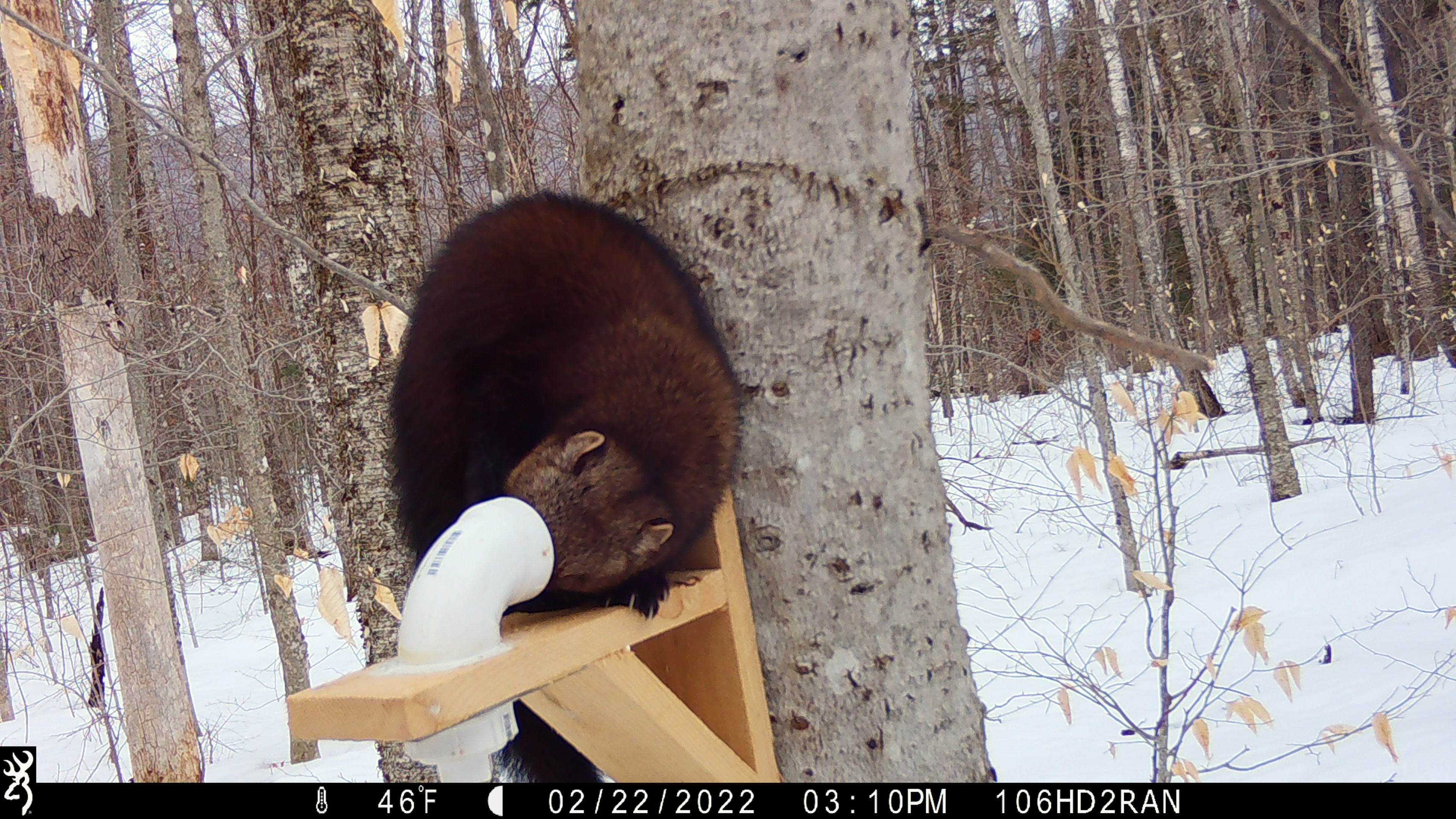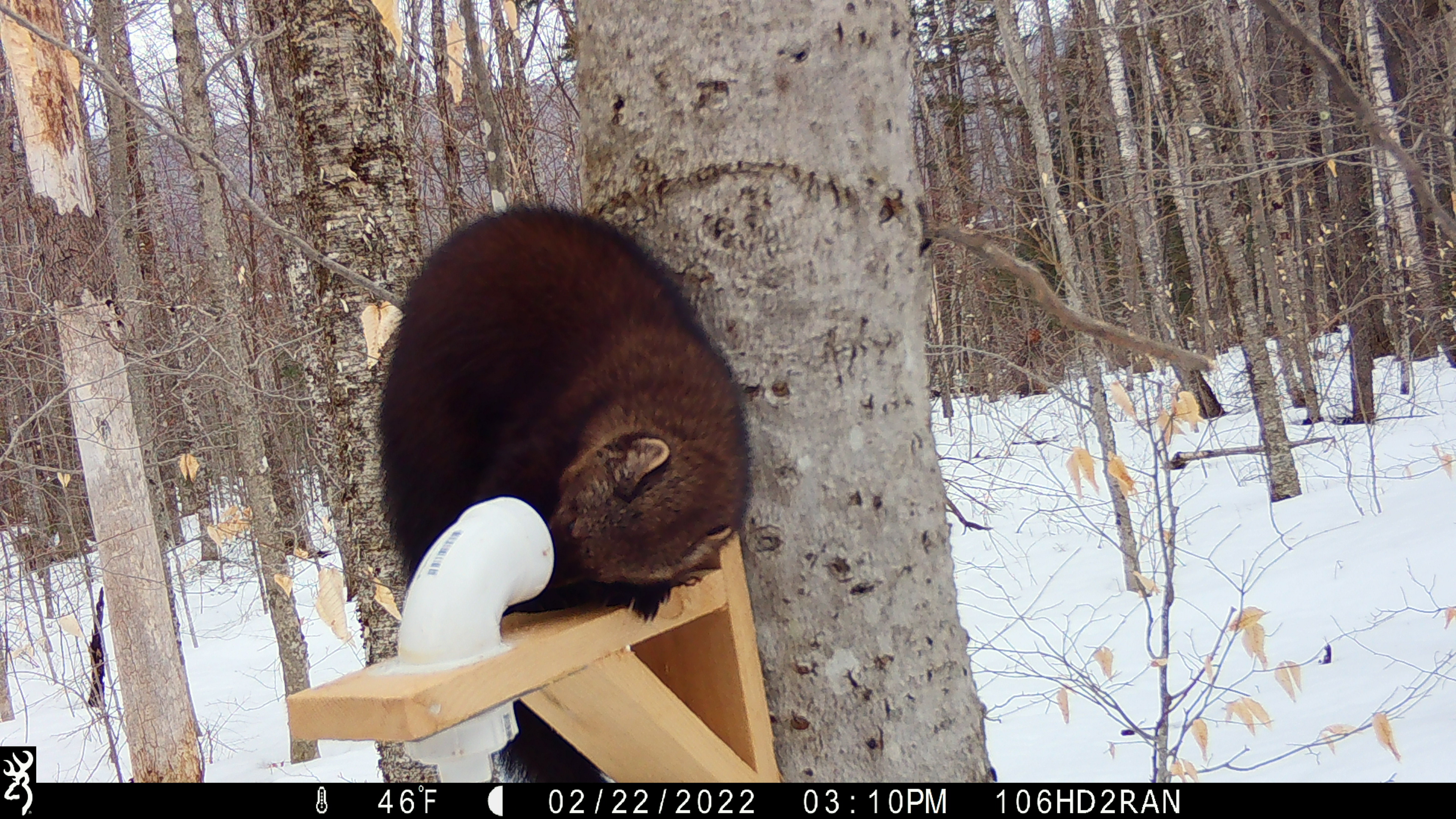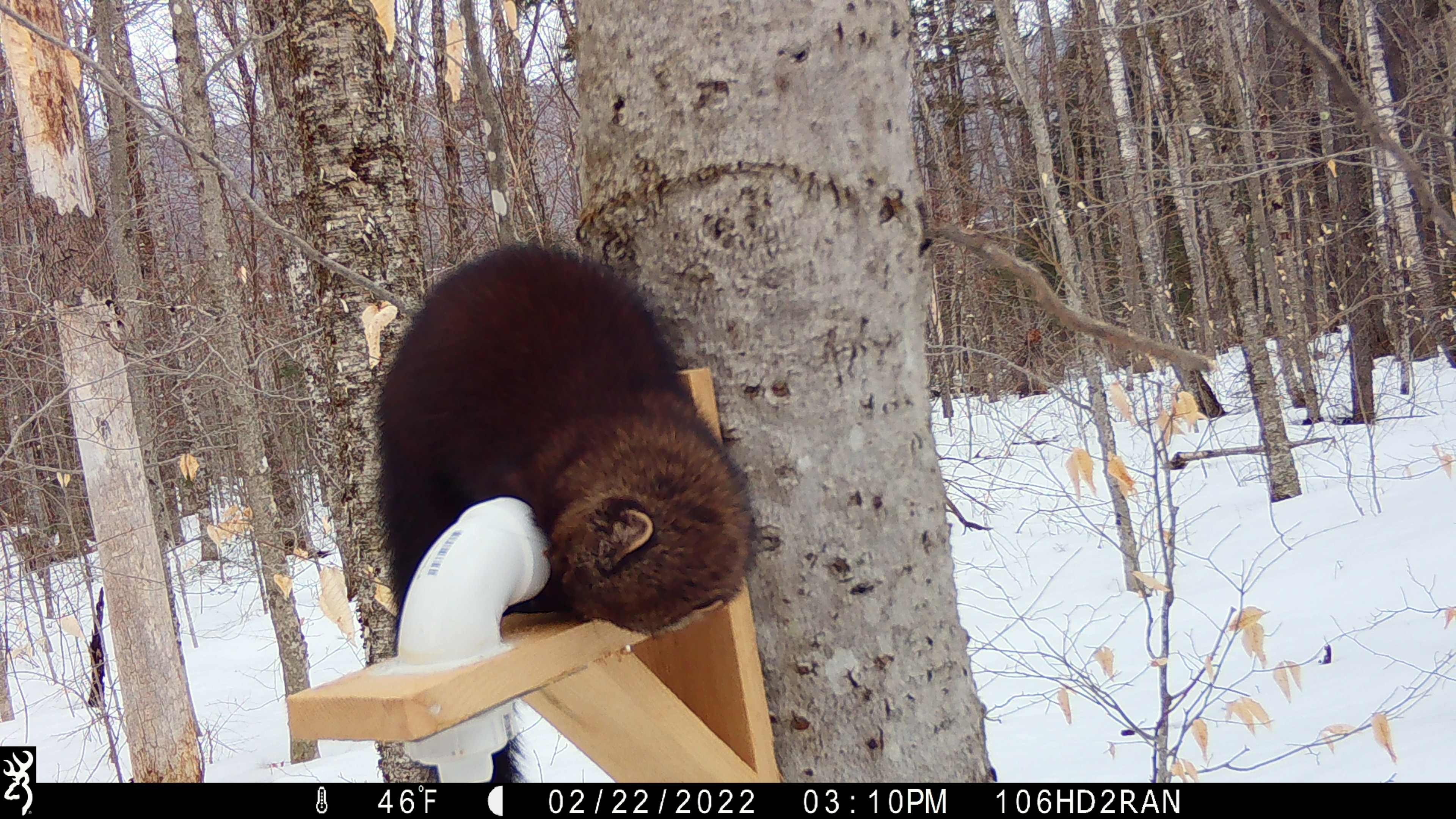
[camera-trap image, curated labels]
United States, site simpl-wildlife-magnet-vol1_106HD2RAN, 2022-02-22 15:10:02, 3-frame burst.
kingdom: Animalia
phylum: Chordata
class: Mammalia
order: Carnivora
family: Mustelidae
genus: Pekania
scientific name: Pekania pennanti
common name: fisher